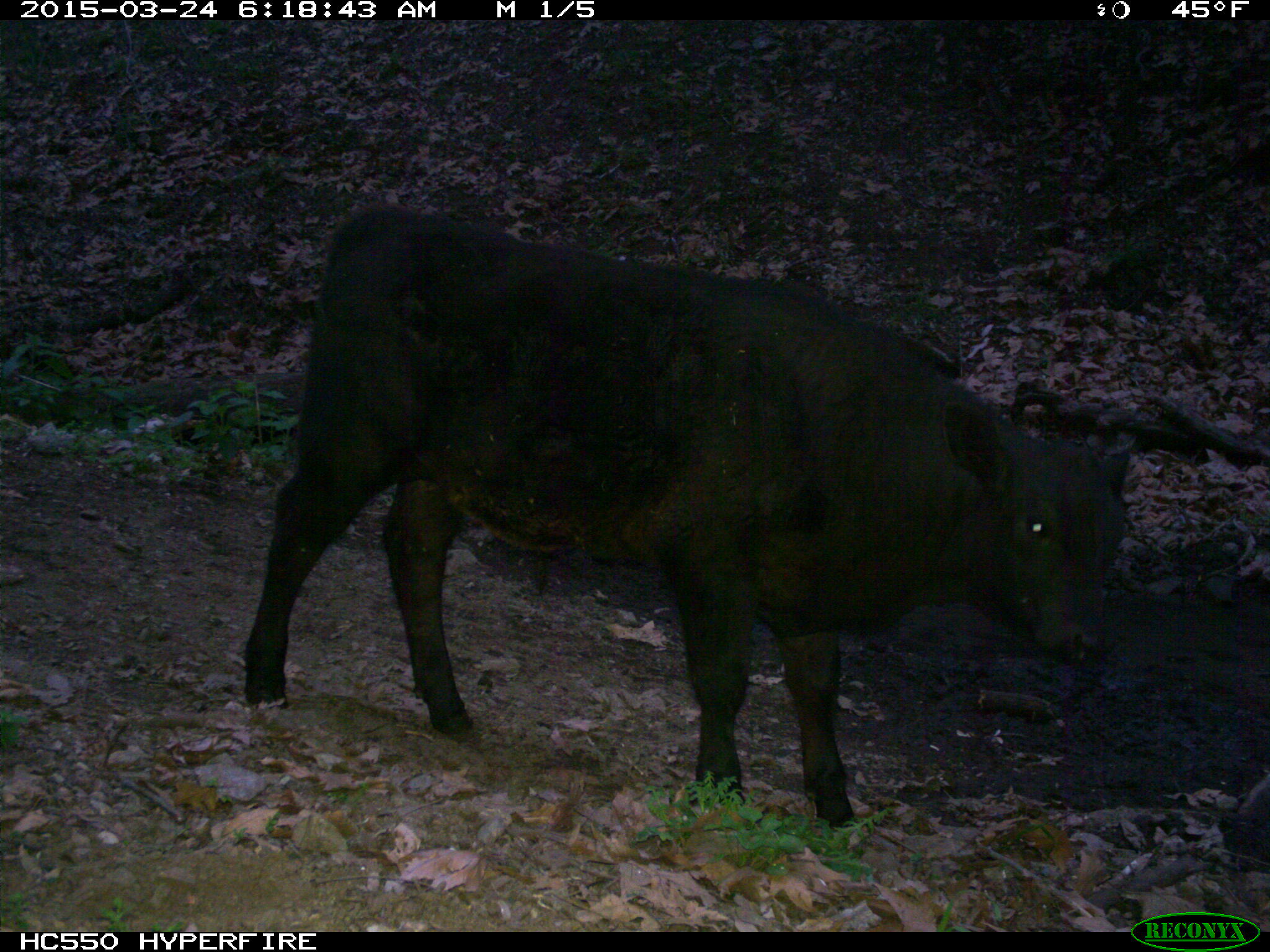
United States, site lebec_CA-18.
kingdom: Animalia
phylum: Chordata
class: Mammalia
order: Artiodactyla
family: Bovidae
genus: Bos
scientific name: Bos taurus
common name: domestic cow